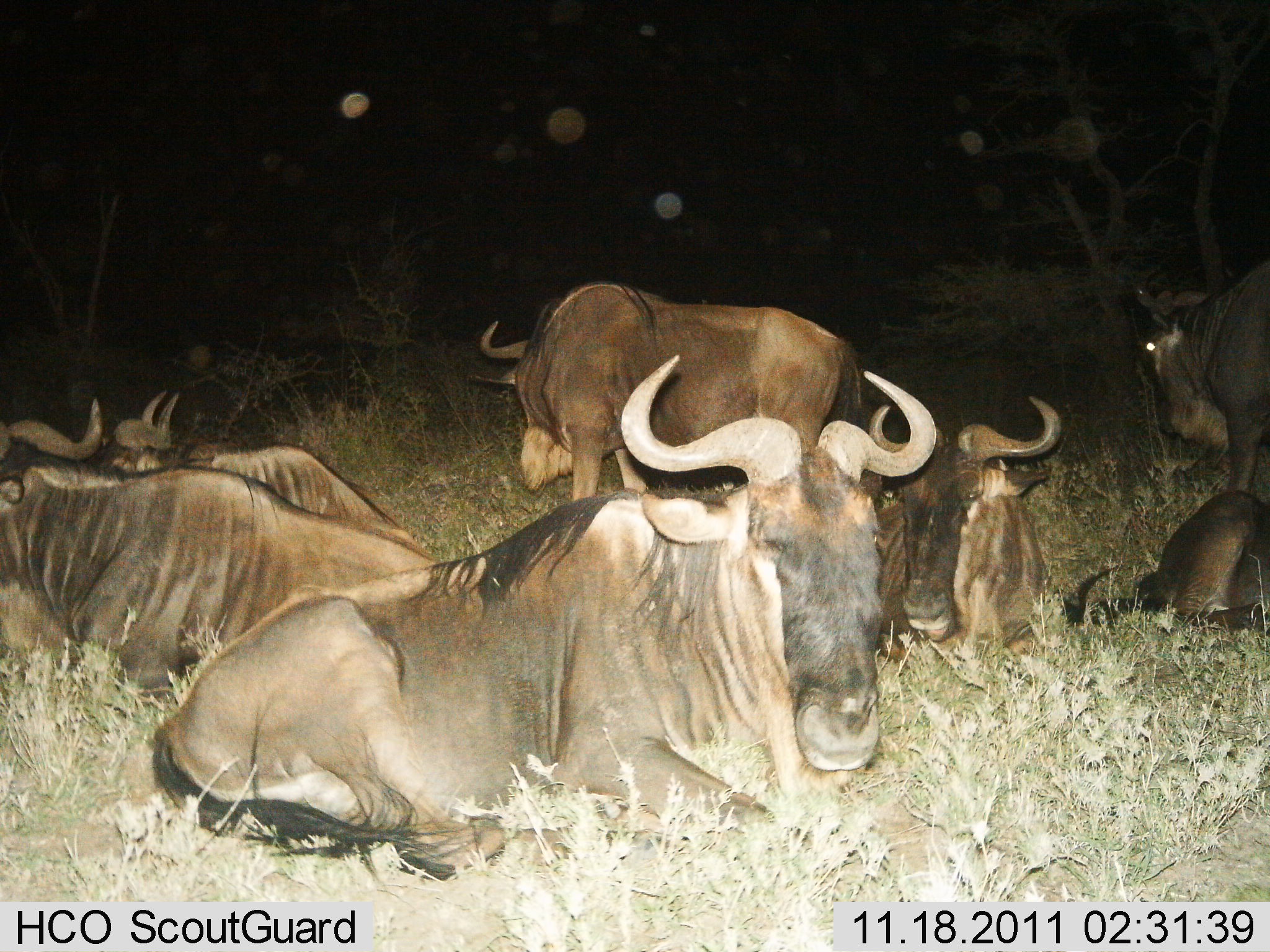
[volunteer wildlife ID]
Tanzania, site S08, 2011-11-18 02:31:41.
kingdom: Animalia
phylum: Chordata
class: Mammalia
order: Artiodactyla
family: Bovidae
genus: Connochaetes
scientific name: Connochaetes taurinus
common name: blue wildebeest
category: wildebeest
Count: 7.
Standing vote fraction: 18%.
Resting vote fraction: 100%.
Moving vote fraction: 0%.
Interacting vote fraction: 0%.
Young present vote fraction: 0%.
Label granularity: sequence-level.